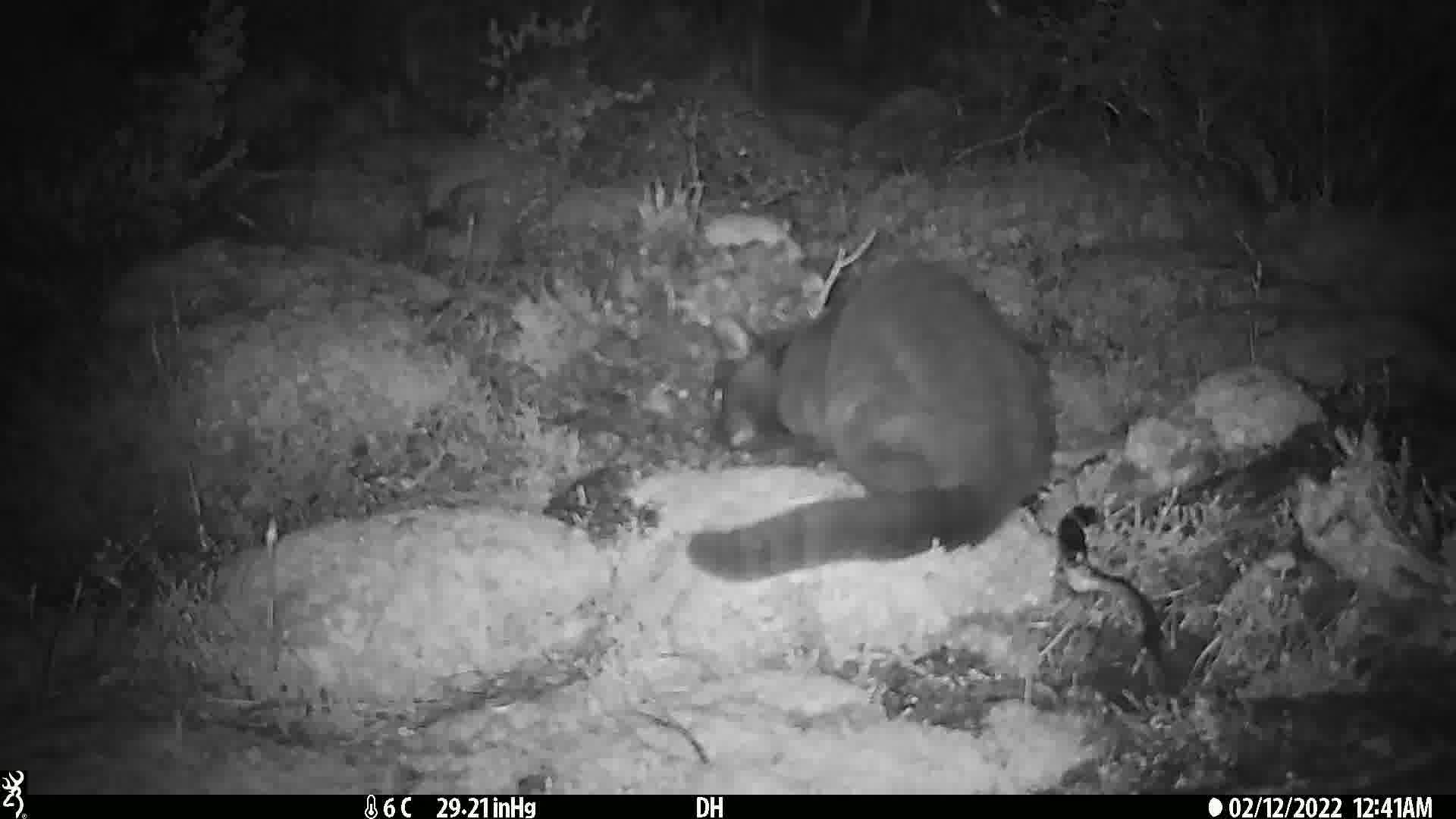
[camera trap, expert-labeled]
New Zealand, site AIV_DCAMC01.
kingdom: Animalia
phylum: Chordata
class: Mammalia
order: Carnivora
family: Felidae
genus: Felis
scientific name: Felis catus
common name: domestic cat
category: cat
Cat (domestic cat) (Felis catus).